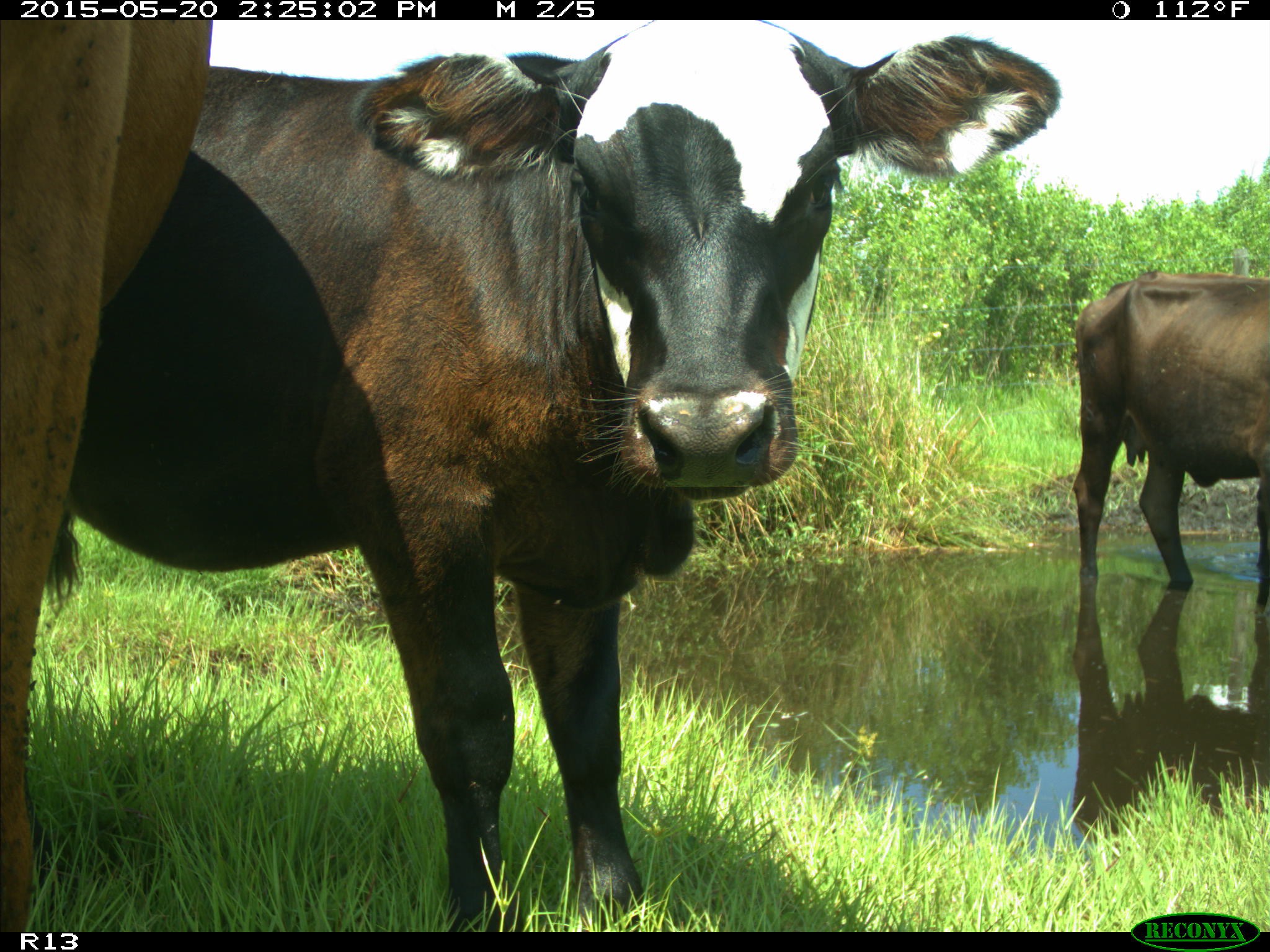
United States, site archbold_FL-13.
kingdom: Animalia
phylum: Chordata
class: Mammalia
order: Artiodactyla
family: Bovidae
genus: Bos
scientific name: Bos taurus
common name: domestic cow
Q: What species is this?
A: Bos taurus (domestic cow).